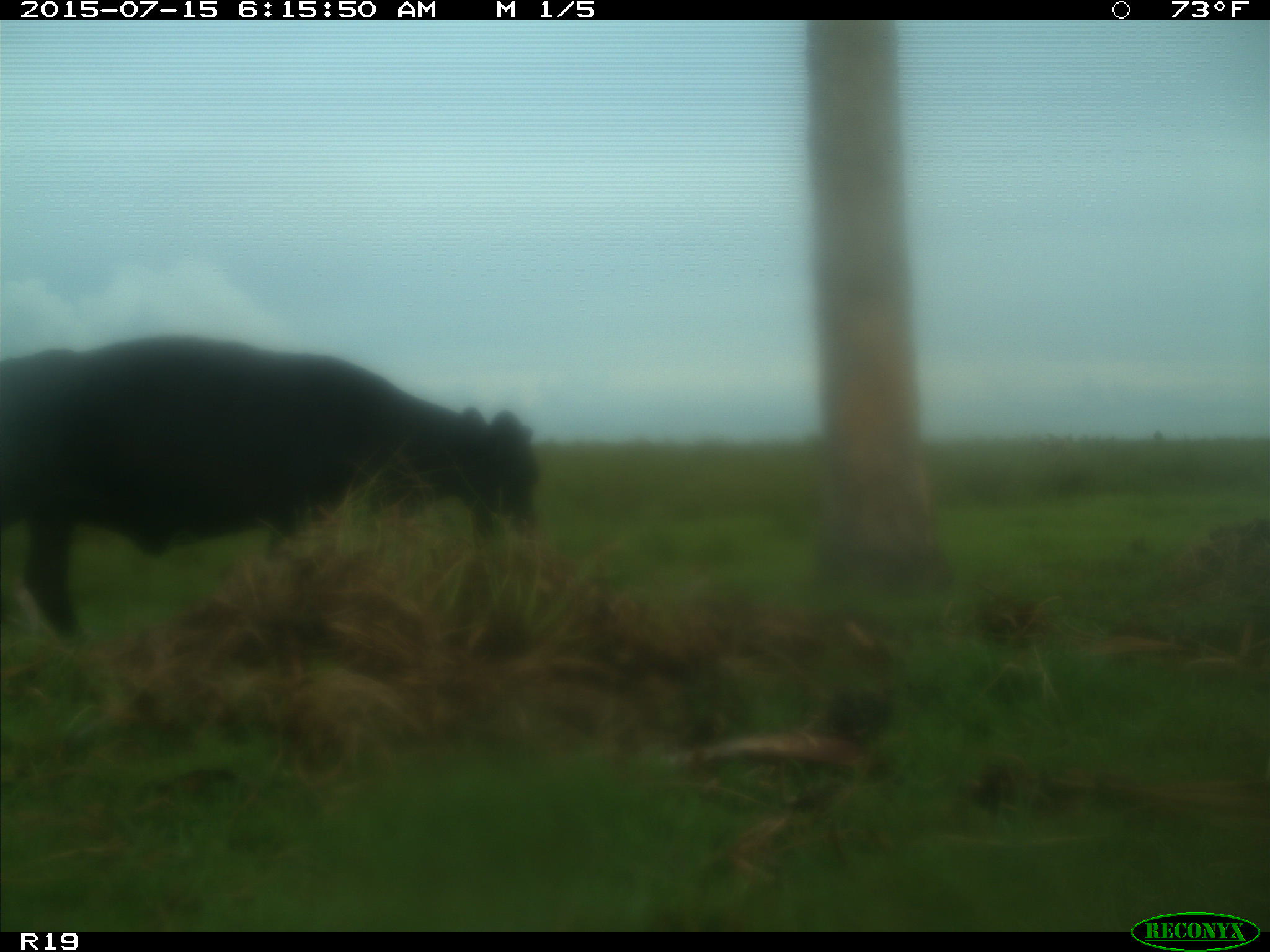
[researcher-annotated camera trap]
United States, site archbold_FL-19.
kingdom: Animalia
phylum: Chordata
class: Mammalia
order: Artiodactyla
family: Bovidae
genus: Bos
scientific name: Bos taurus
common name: domestic cow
Bos taurus (domestic cow).